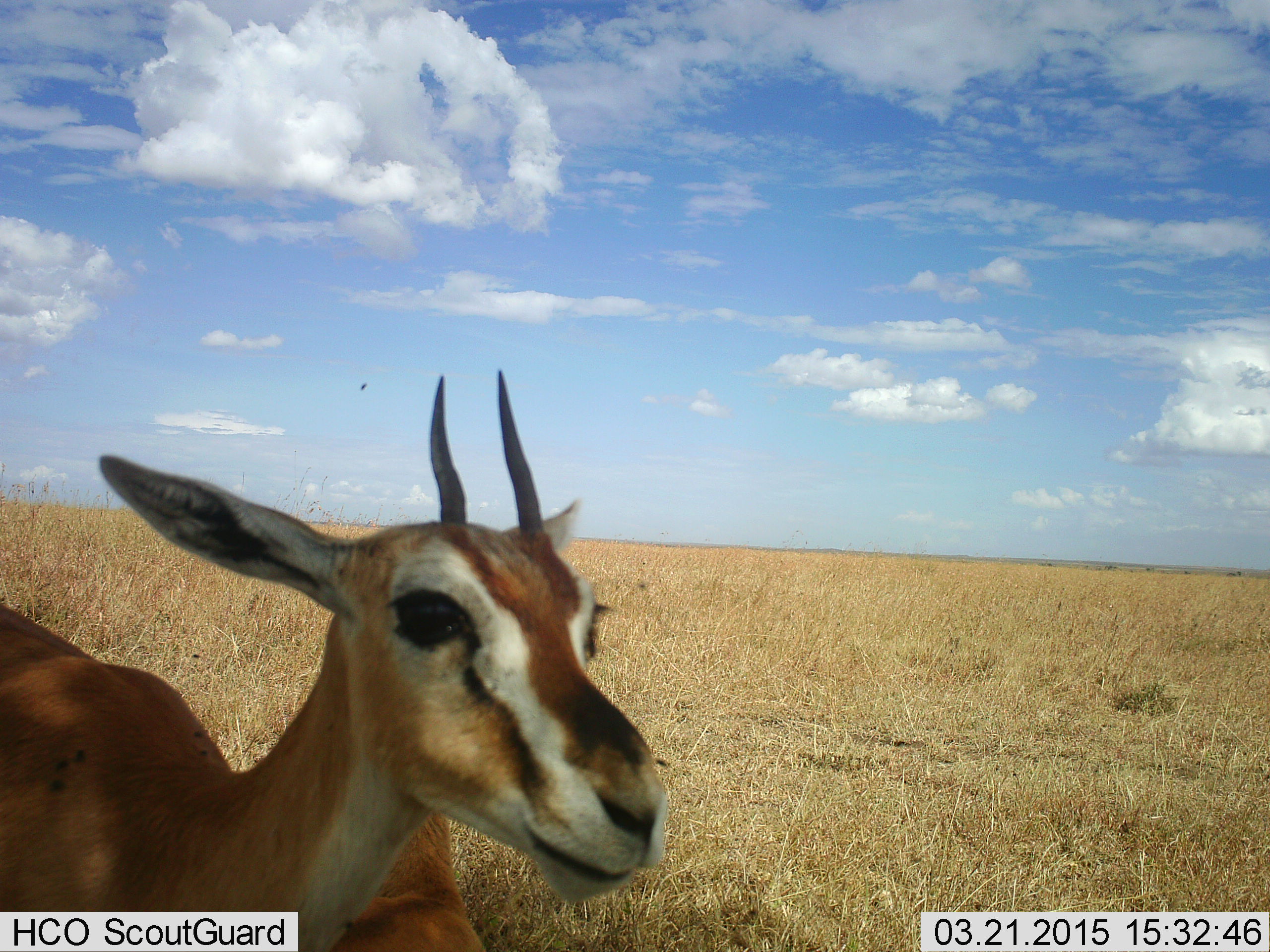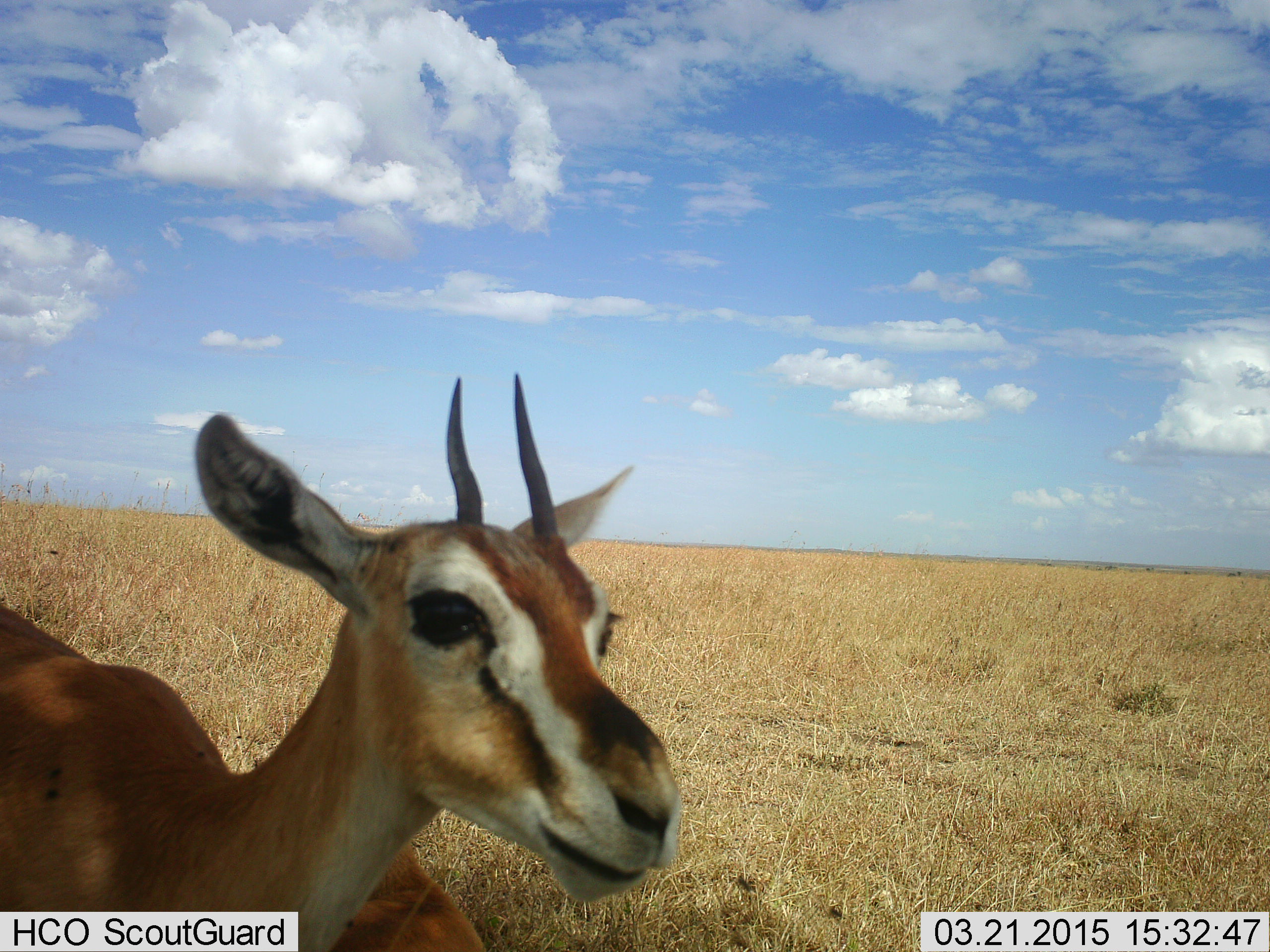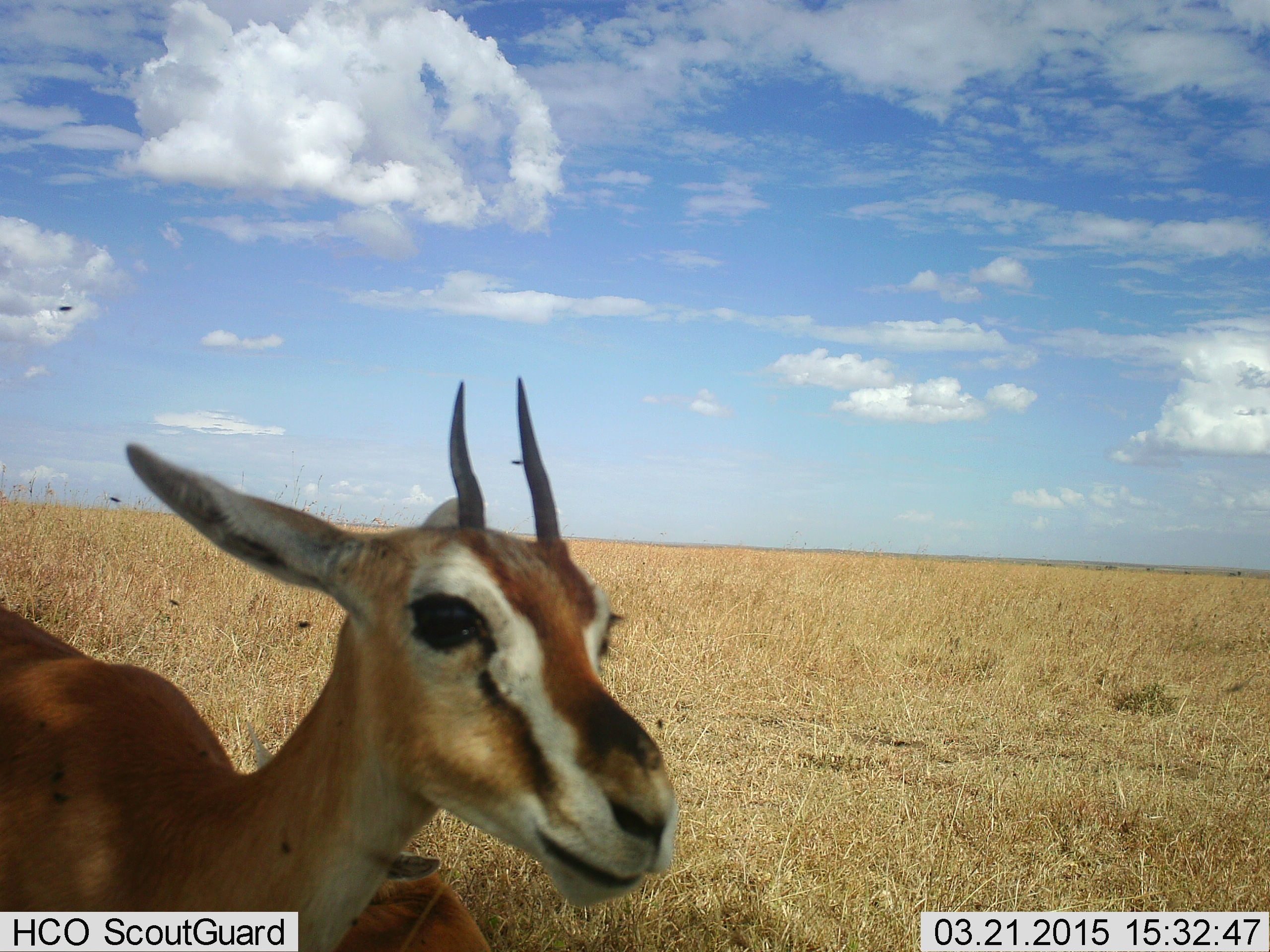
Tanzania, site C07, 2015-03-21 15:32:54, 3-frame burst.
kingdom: Animalia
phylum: Chordata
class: Mammalia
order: Artiodactyla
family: Bovidae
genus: Eudorcas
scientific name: Eudorcas thomsonii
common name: thomson's gazelle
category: gazellethomsons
Gazellethomsons (thomson's gazelle) (Eudorcas thomsonii), count 1. Behavior (volunteer vote fractions): standing 92%, resting 17%, moving 8%, interacting 0%. Young present (vote fraction): 0%. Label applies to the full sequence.